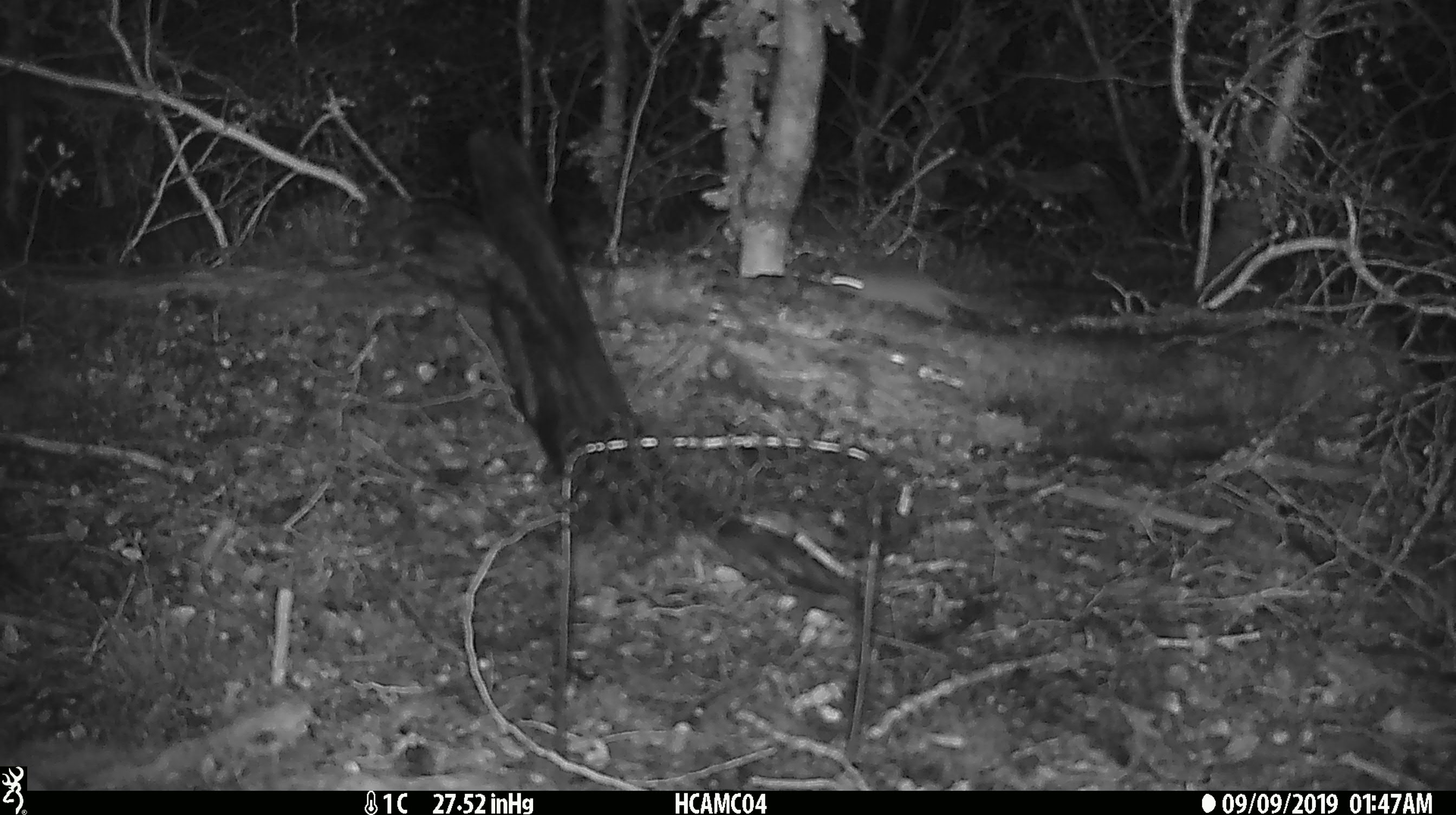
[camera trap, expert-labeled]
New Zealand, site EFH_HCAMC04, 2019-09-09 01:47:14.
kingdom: Animalia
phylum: Chordata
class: Mammalia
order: Rodentia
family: Muridae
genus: Mus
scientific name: Mus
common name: mouse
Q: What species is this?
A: Mouse (Mus).